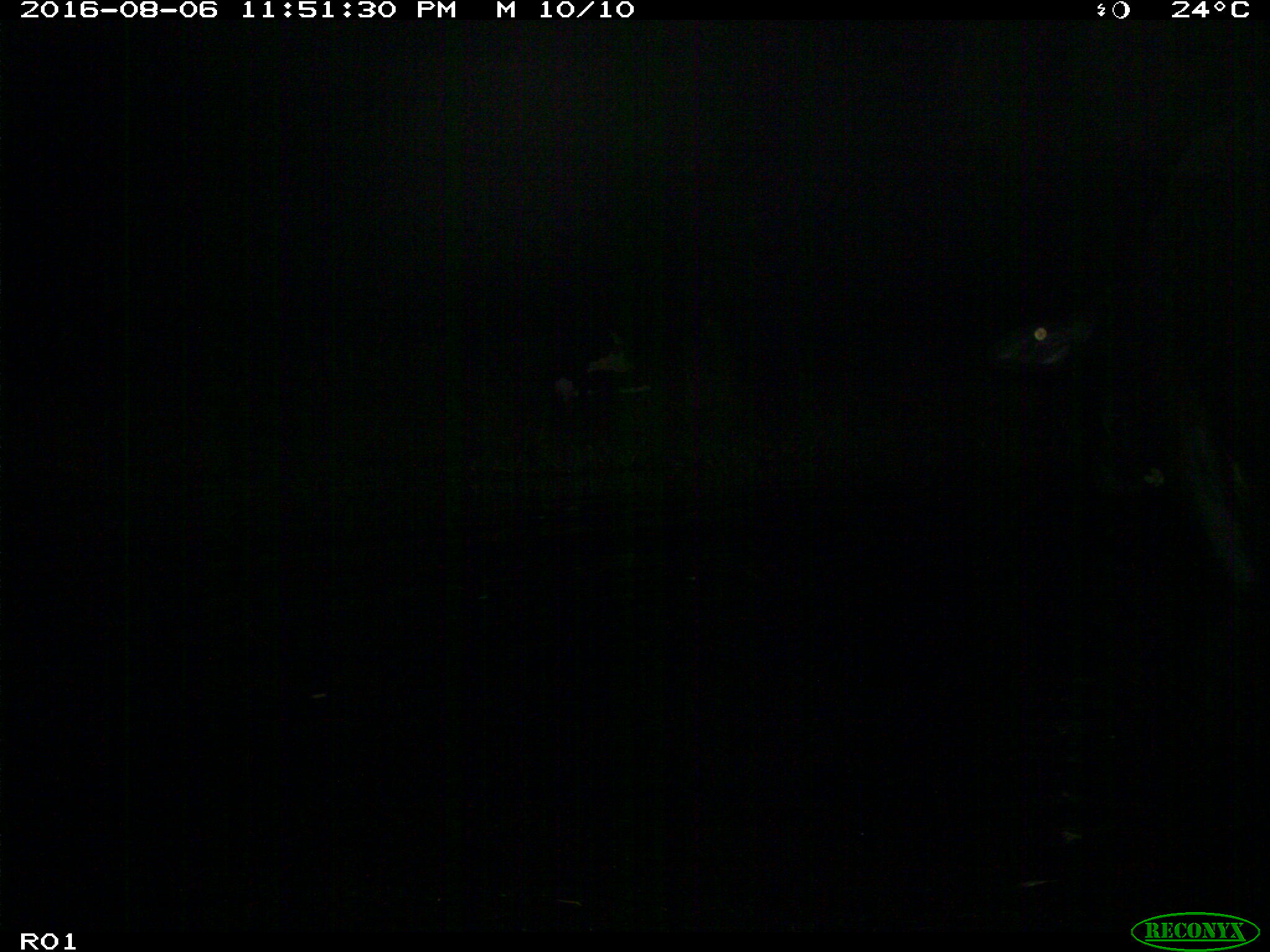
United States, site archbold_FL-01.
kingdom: Animalia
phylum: Chordata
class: Mammalia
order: Artiodactyla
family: Bovidae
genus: Bos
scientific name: Bos taurus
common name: domestic cow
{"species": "Bos taurus (domestic cow)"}